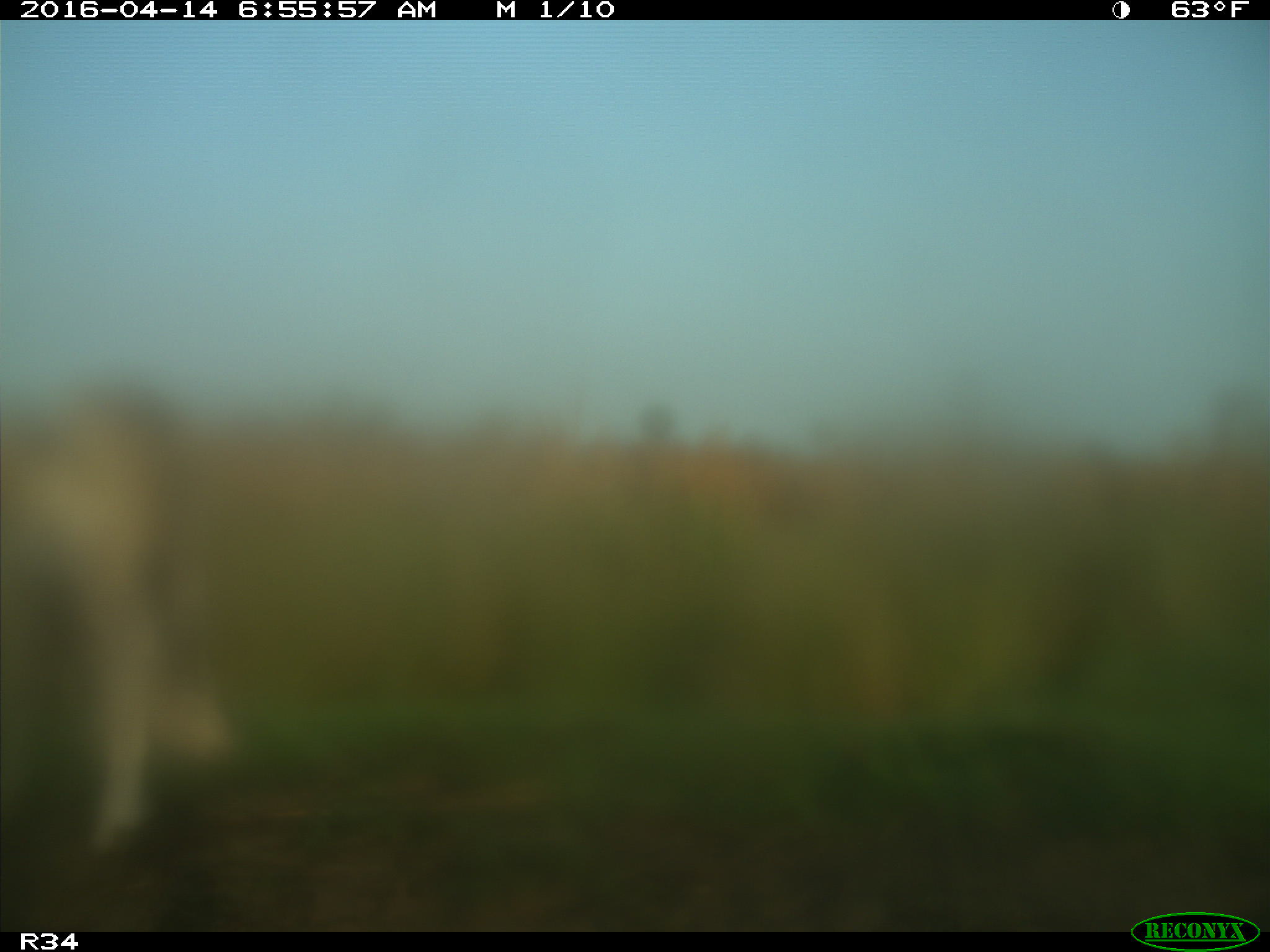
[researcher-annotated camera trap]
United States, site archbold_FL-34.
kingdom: Animalia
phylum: Chordata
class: Mammalia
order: Artiodactyla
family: Bovidae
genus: Bos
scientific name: Bos taurus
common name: domestic cow